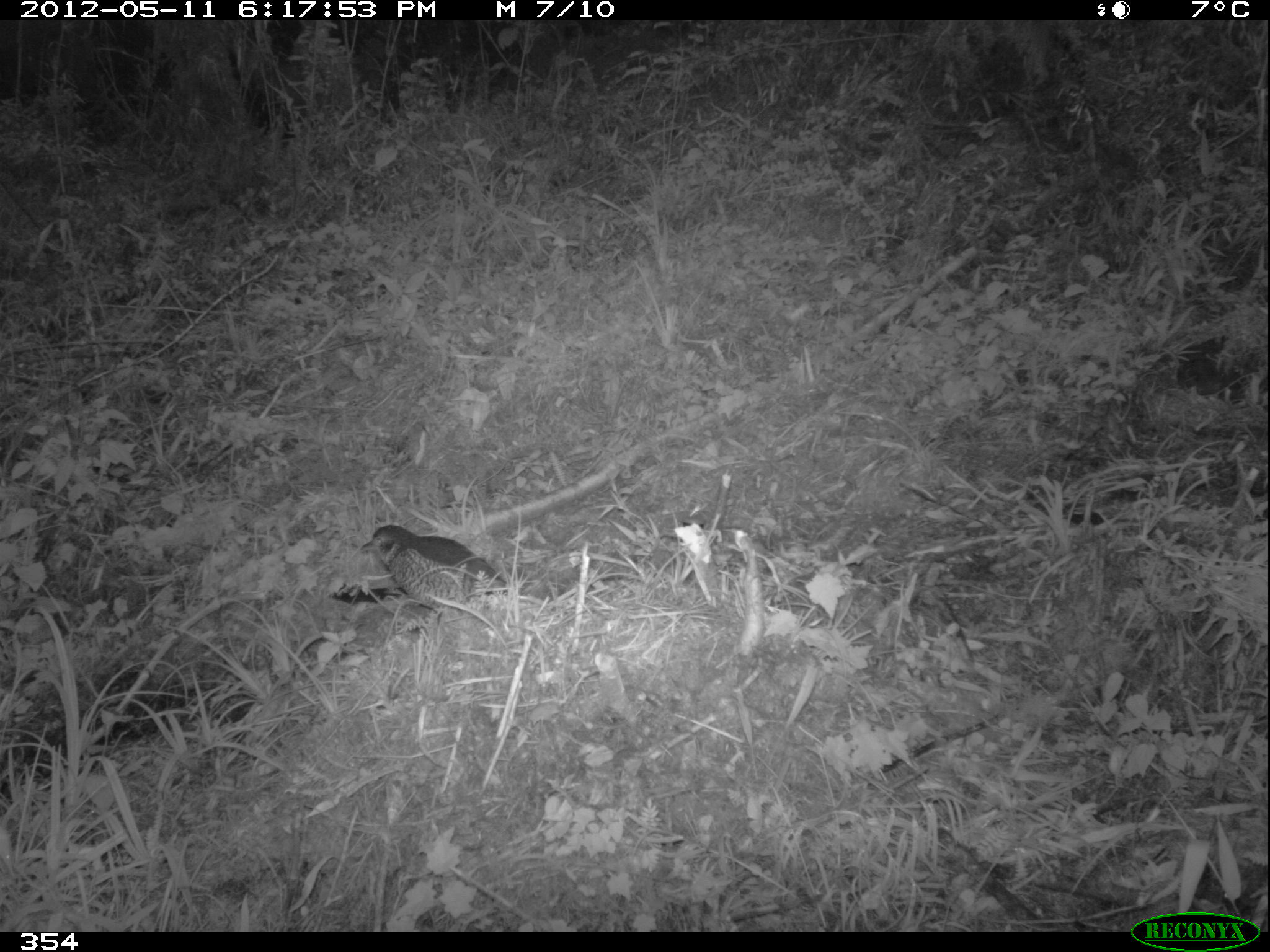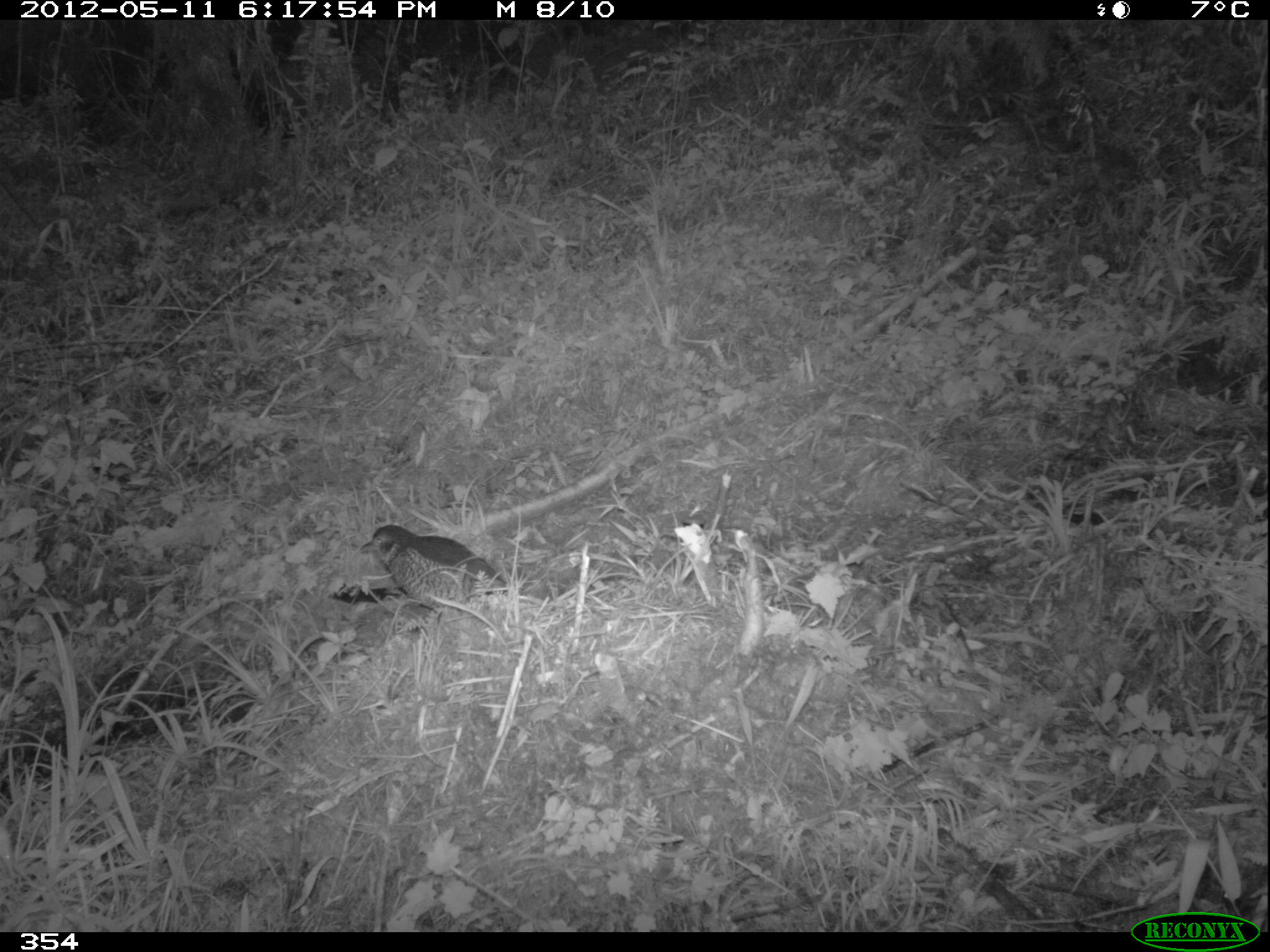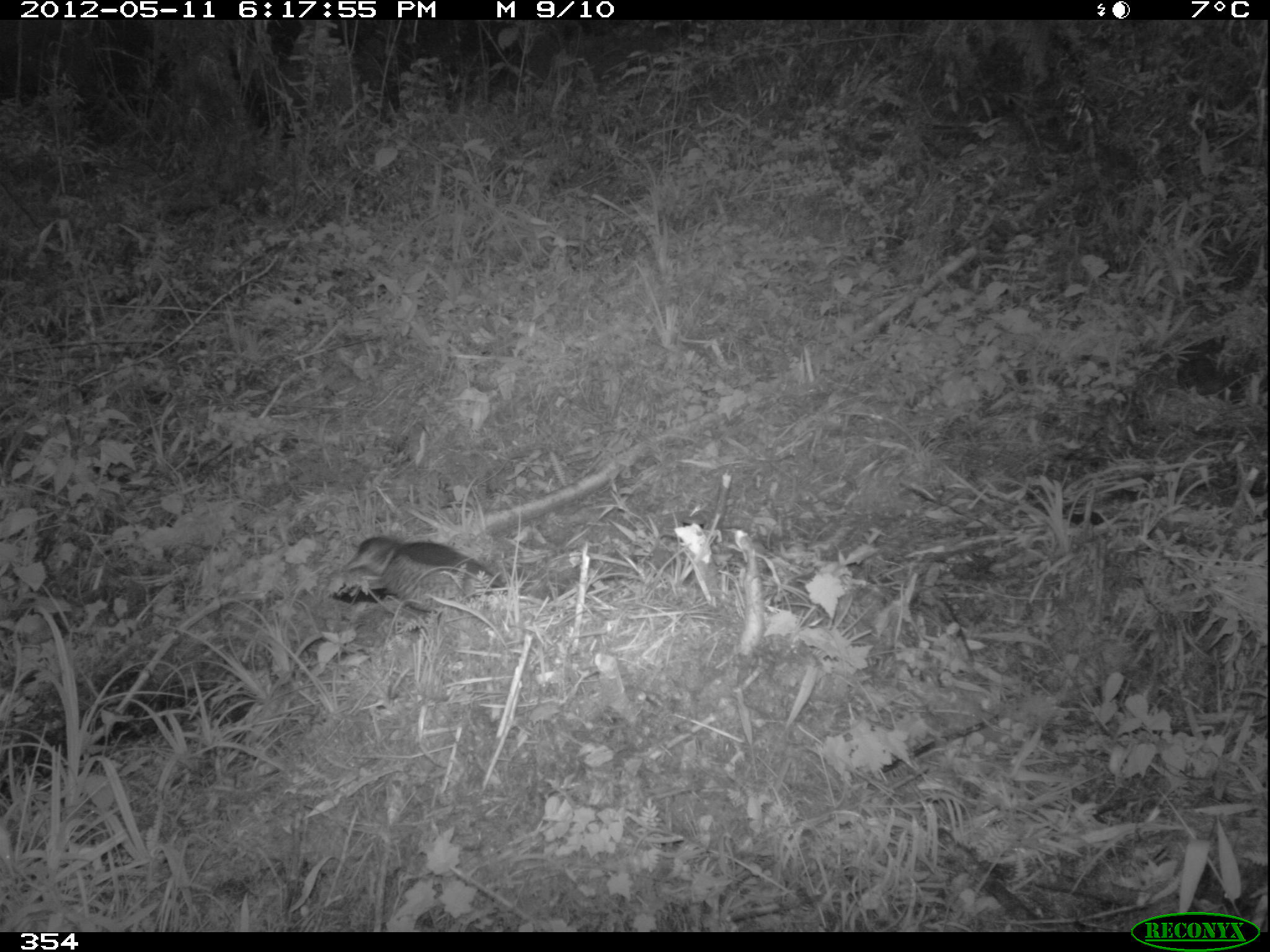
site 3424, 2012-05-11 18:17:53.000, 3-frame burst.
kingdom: Animalia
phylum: Chordata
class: Aves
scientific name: Aves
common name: bird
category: unknown bird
Unknown bird (bird) (Aves).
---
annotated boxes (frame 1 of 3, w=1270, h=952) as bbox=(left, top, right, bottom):
unknown bird: bbox=(359, 524, 508, 611)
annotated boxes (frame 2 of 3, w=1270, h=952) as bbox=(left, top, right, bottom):
unknown bird: bbox=(360, 525, 506, 611)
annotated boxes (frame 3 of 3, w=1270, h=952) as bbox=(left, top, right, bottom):
unknown bird: bbox=(343, 535, 503, 611)